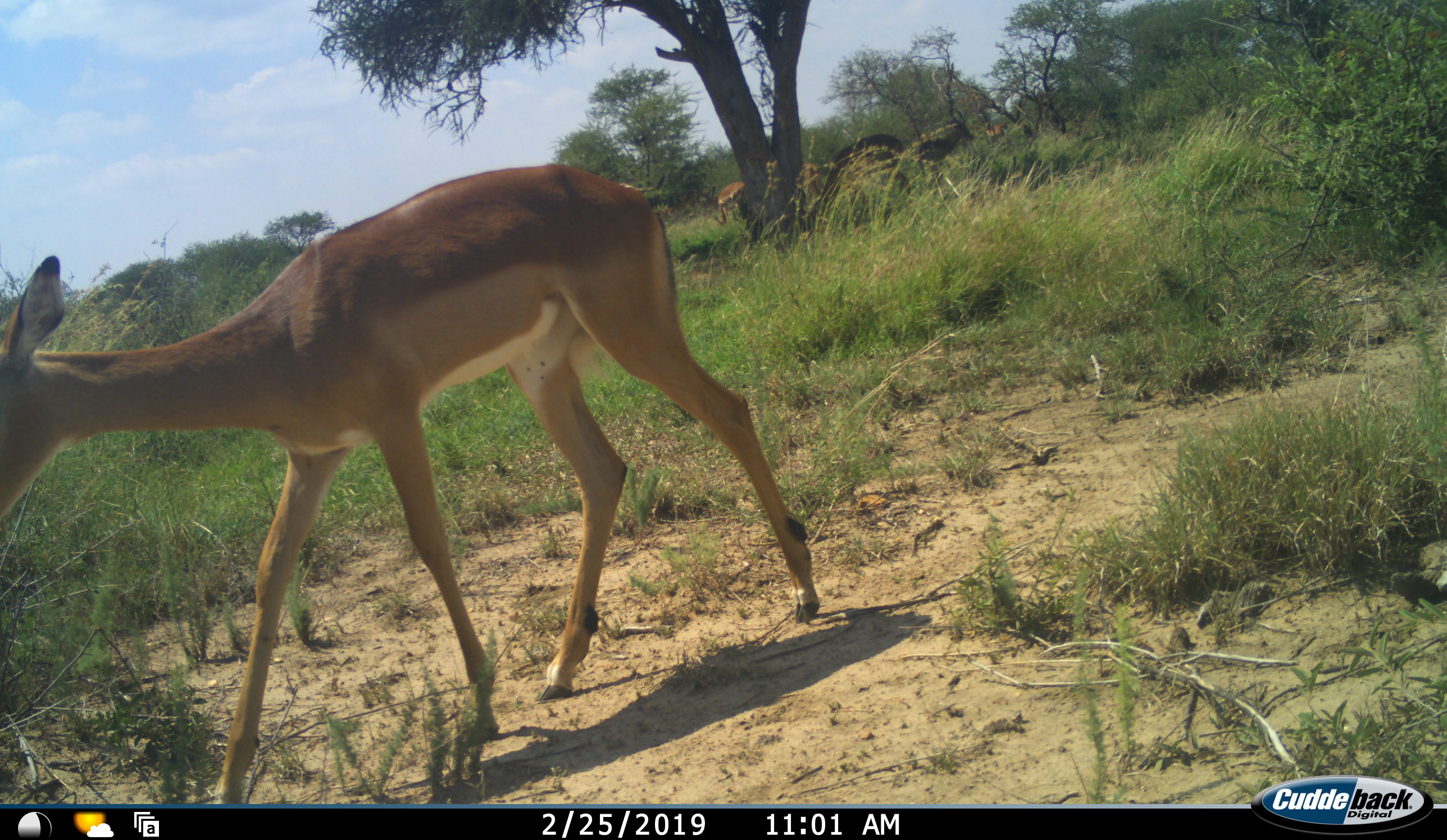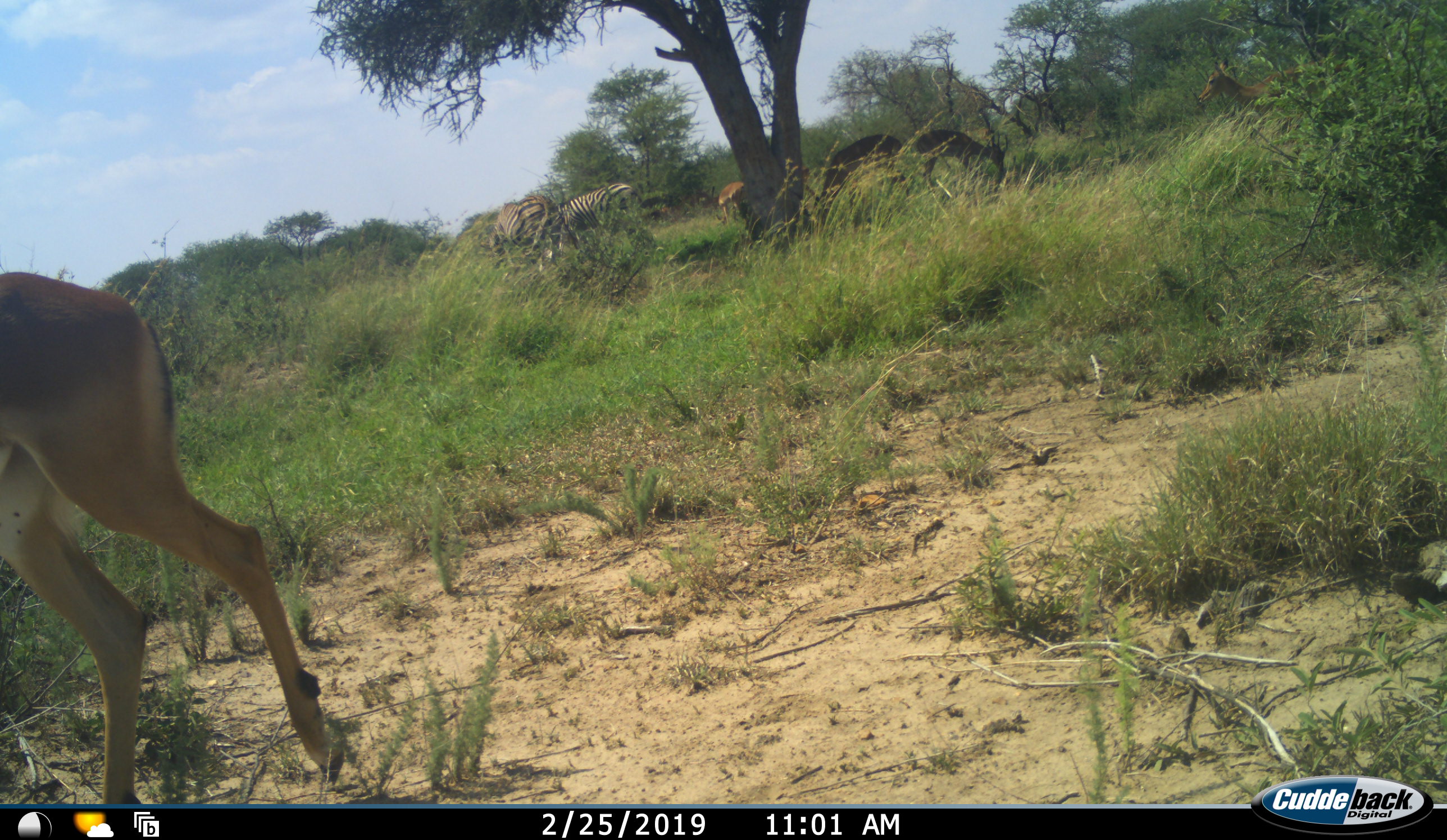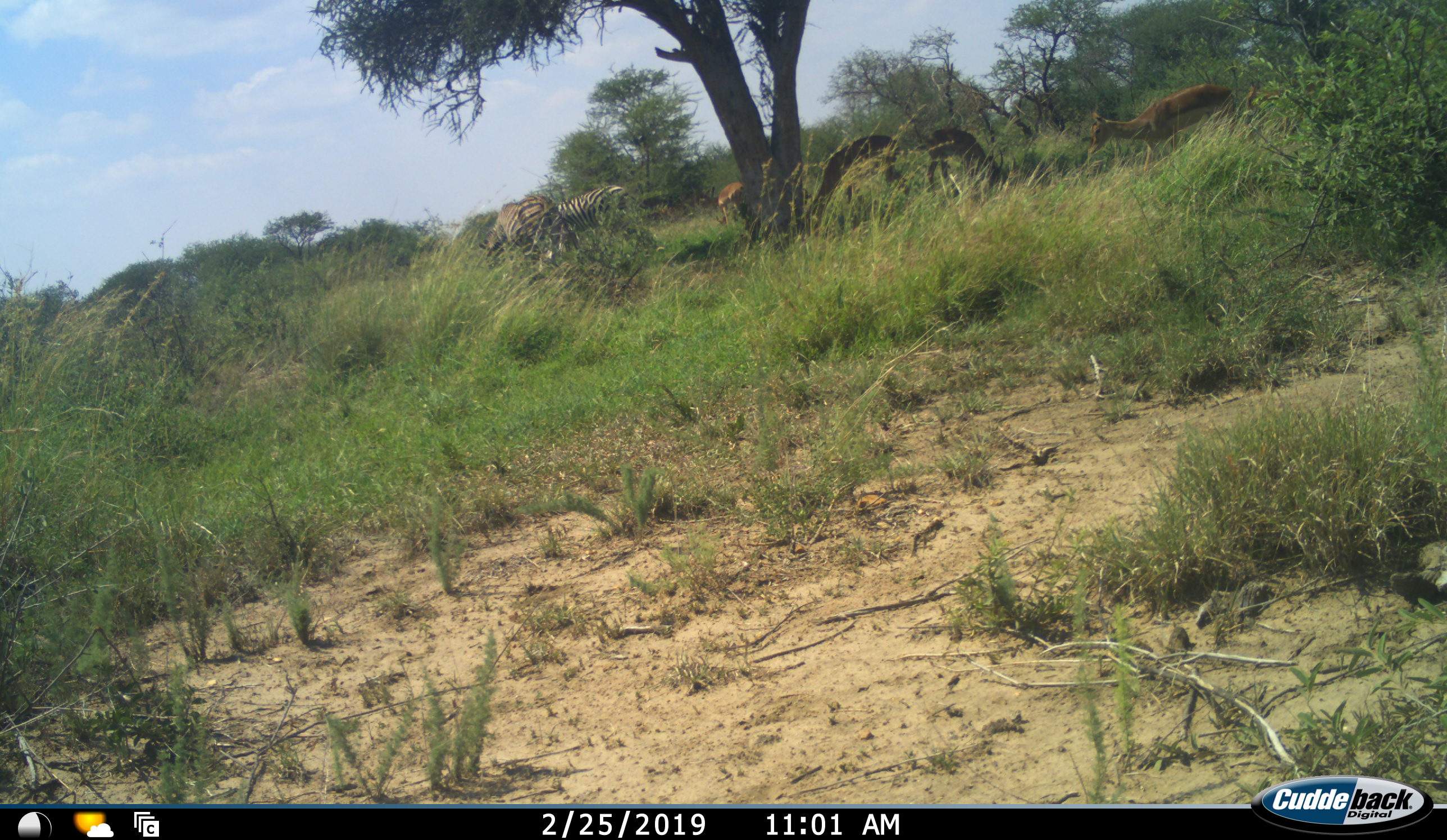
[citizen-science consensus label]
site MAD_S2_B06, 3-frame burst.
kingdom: Animalia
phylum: Chordata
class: Mammalia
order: Artiodactyla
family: Bovidae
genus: Aepyceros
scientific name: Aepyceros melampus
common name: impala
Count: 5.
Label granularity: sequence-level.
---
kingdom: Animalia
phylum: Chordata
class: Mammalia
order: Perissodactyla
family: Equidae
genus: Equus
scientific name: Equus quagga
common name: plains zebra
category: zebraplains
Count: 2.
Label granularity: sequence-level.